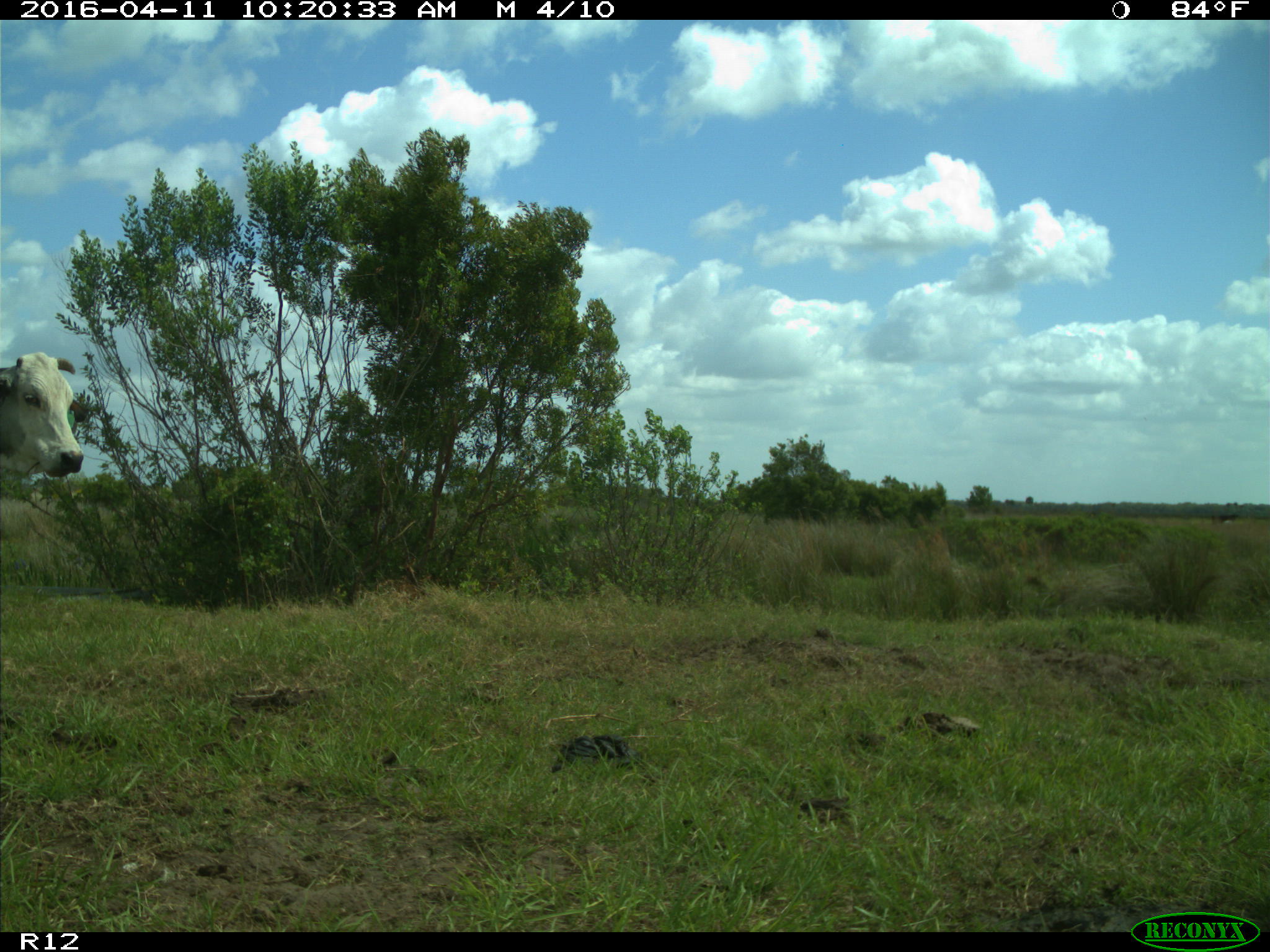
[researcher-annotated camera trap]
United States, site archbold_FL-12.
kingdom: Animalia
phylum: Chordata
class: Mammalia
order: Artiodactyla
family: Bovidae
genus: Bos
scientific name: Bos taurus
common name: domestic cow